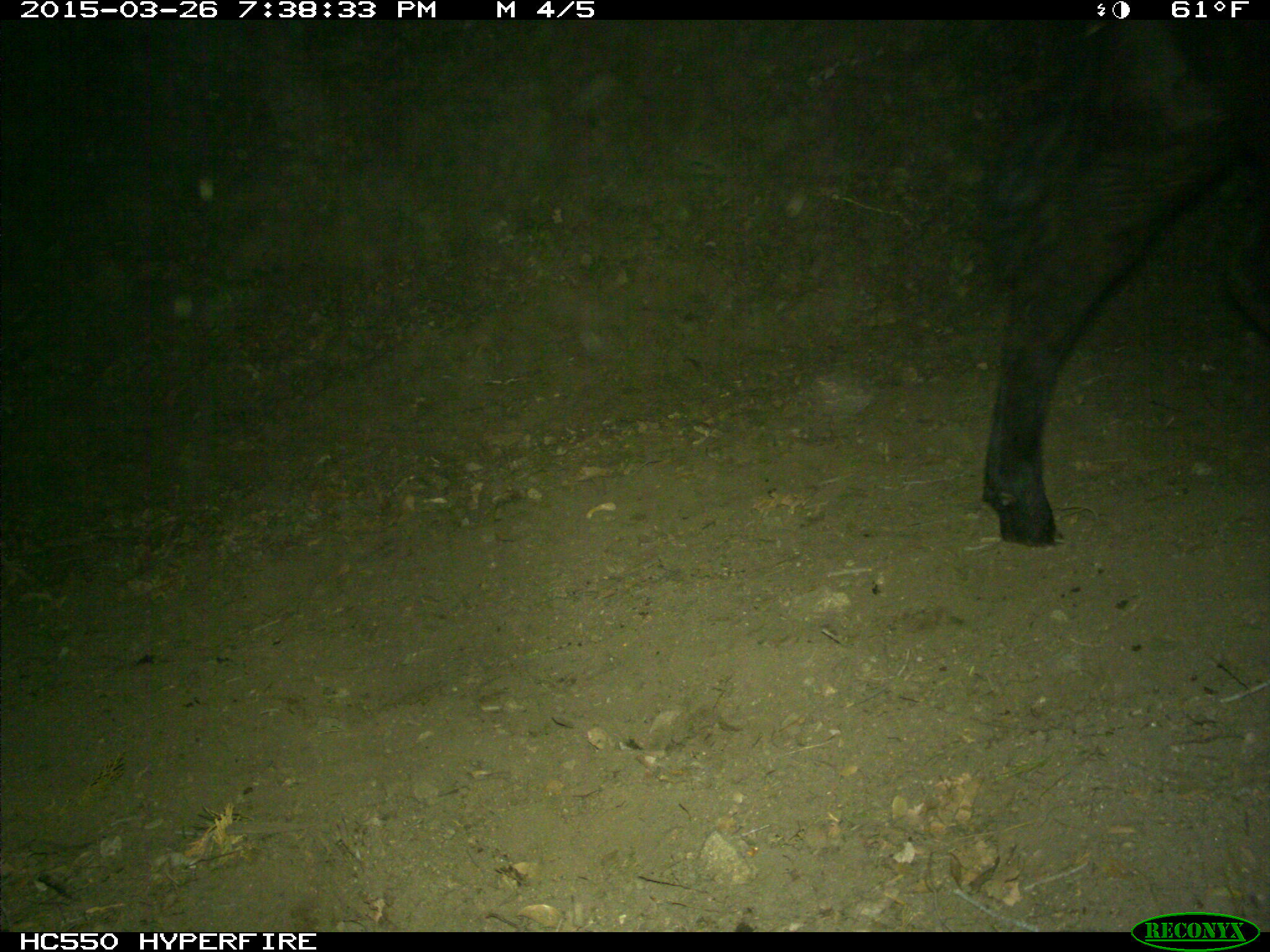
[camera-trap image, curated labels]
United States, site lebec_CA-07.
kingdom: Animalia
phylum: Chordata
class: Mammalia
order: Artiodactyla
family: Bovidae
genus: Bos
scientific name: Bos taurus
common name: domestic cow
Bos taurus (domestic cow).